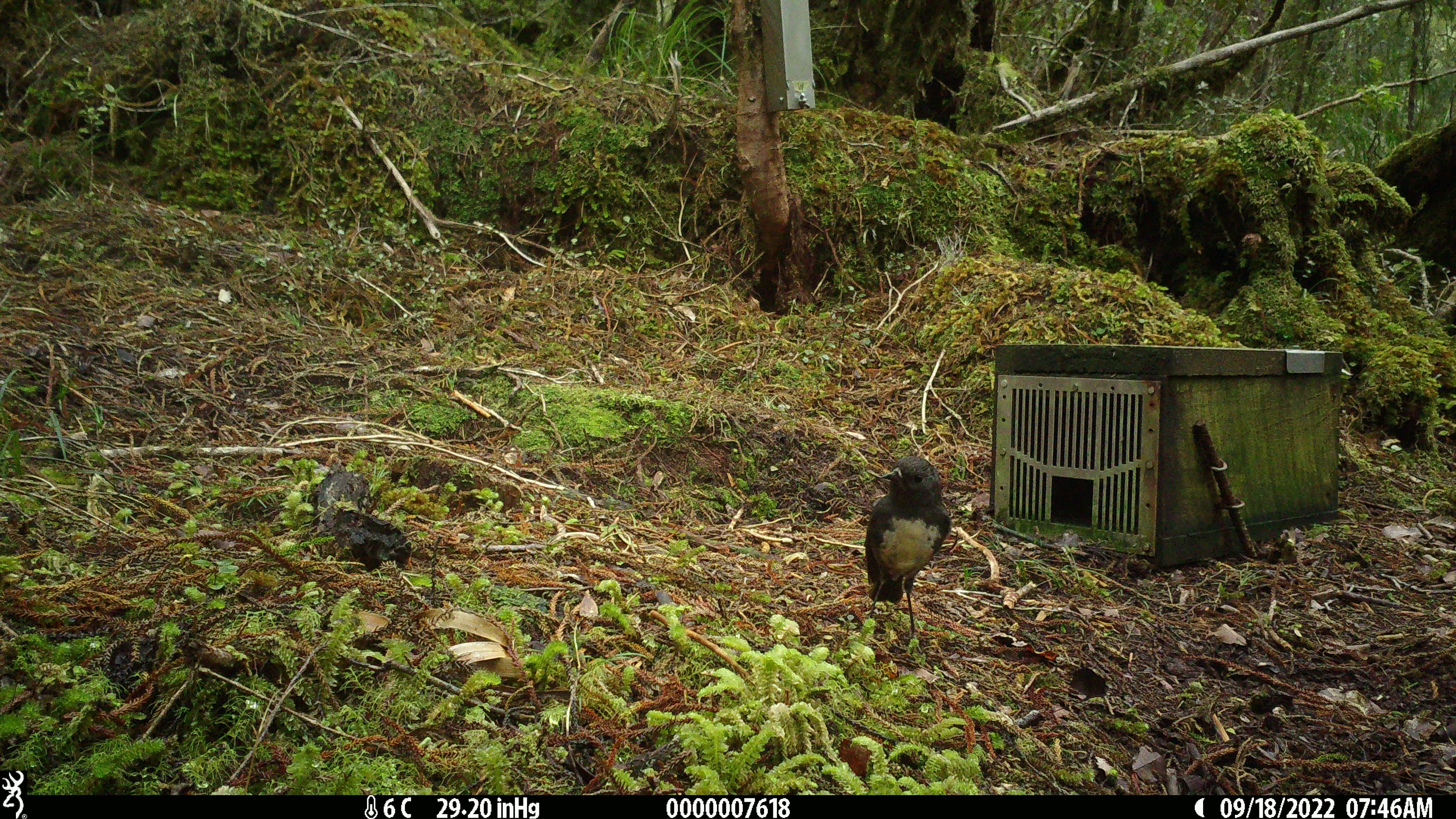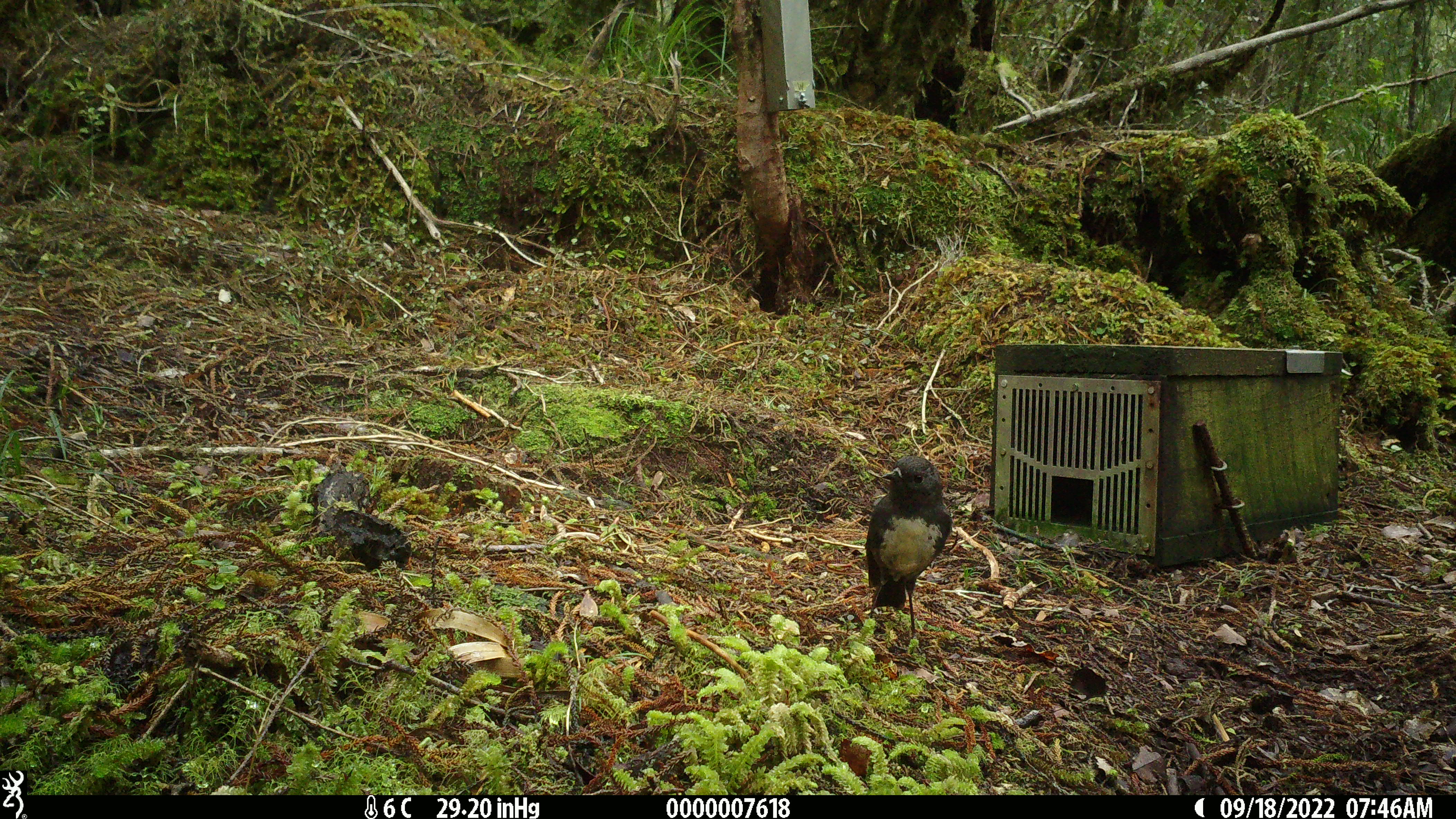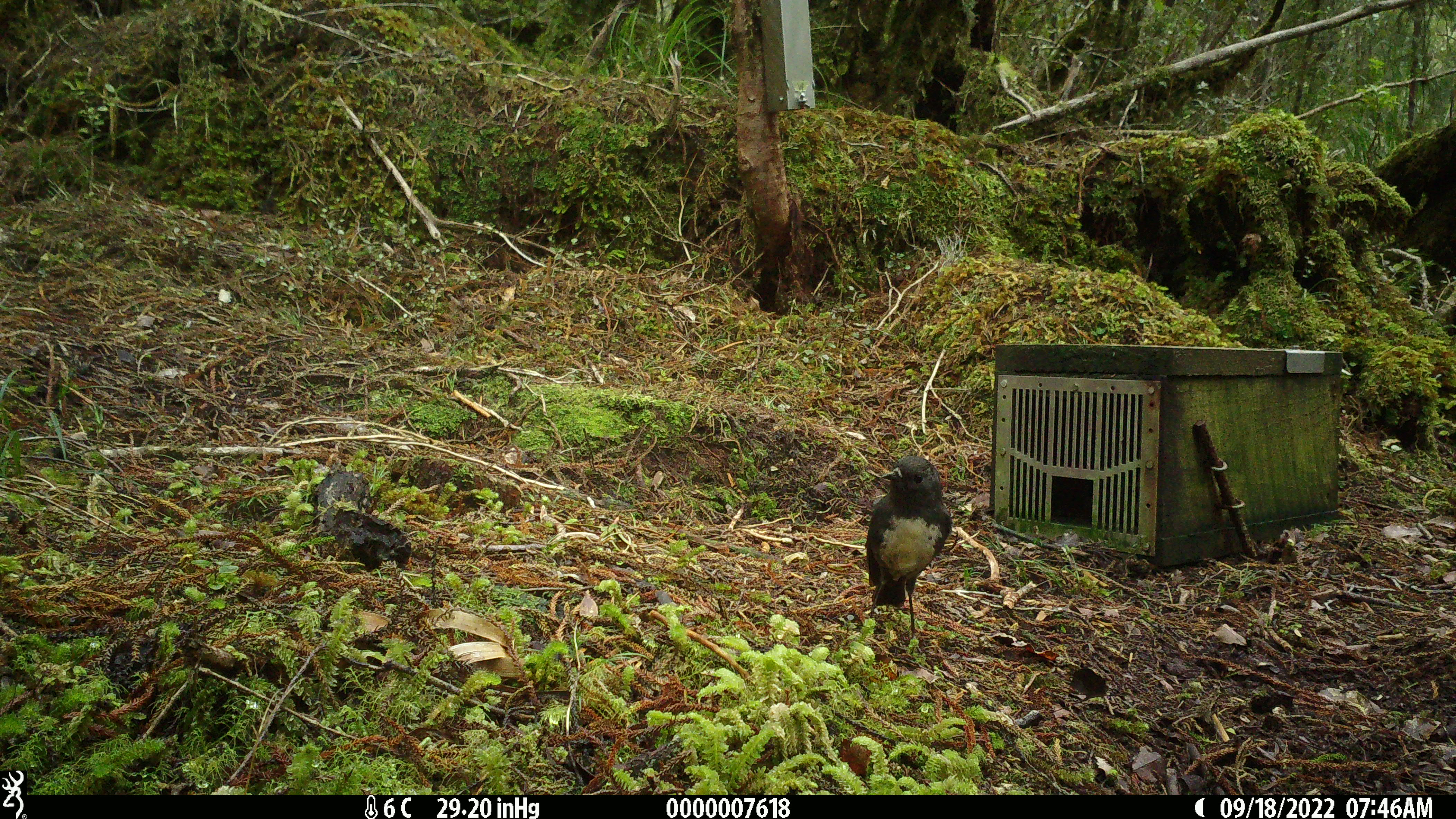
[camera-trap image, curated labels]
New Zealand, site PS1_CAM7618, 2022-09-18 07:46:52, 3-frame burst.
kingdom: Animalia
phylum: Chordata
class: Aves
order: Passeriformes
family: Petroicidae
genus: Petroica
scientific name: Petroica australis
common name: new zealand robin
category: robin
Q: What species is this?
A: Robin (new zealand robin) (Petroica australis).